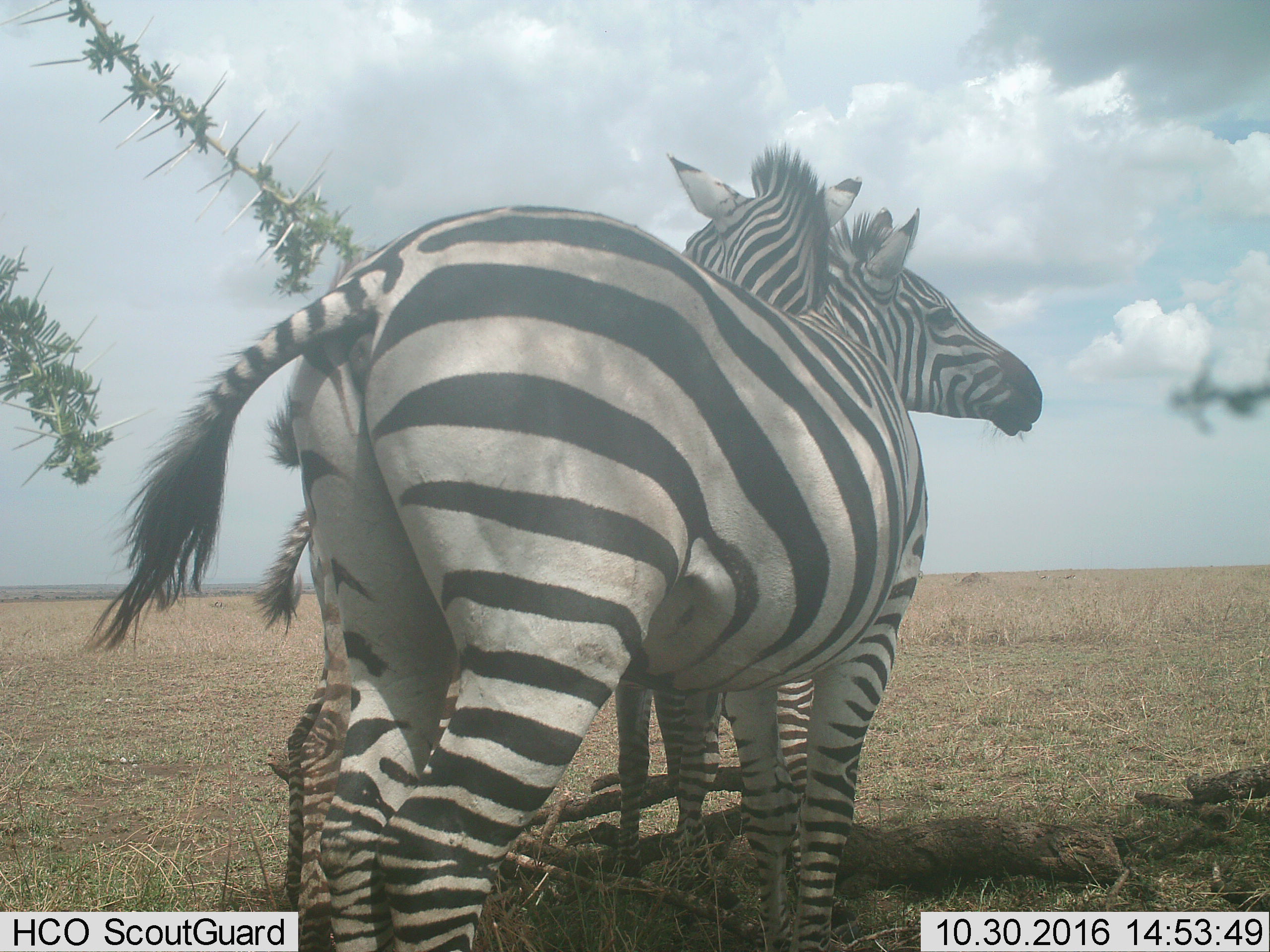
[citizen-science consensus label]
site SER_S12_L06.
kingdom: Animalia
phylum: Chordata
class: Mammalia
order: Perissodactyla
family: Equidae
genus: Equus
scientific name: Equus quagga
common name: plains zebra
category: zebraplains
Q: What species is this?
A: Zebraplains (plains zebra) (Equus quagga).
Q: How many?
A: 2.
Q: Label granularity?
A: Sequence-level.